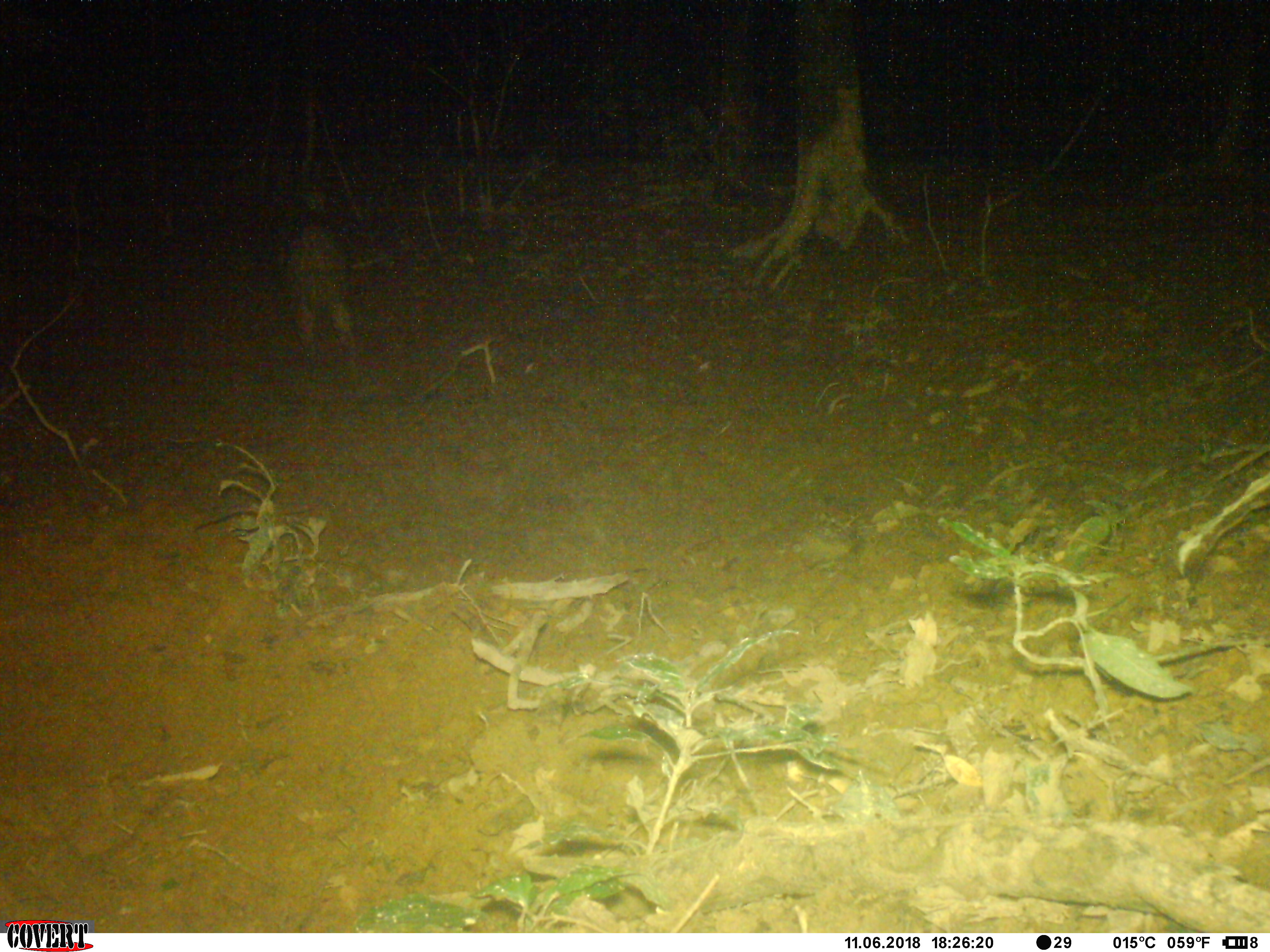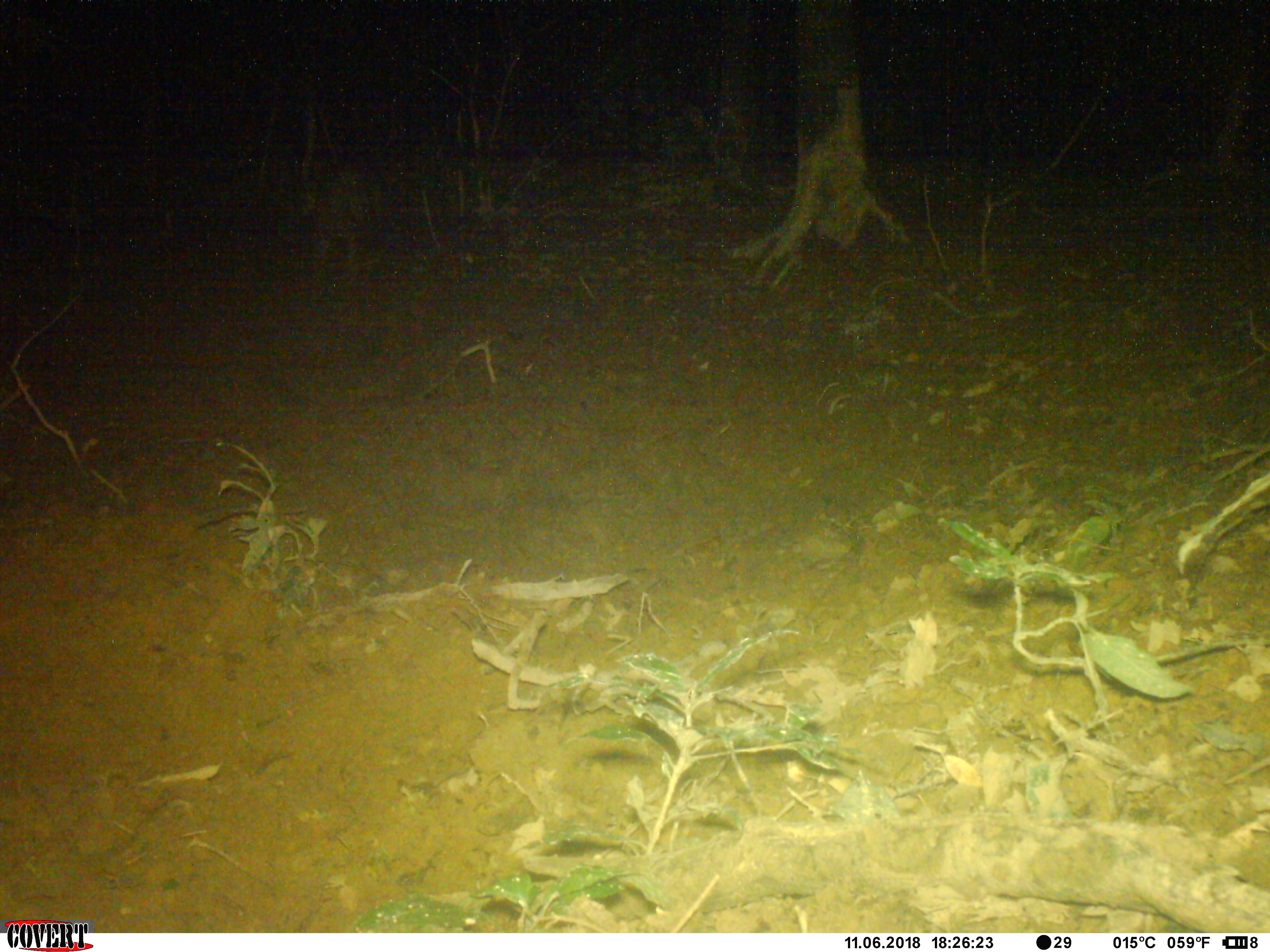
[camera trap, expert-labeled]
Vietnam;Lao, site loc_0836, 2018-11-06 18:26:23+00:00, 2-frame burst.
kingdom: Animalia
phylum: Chordata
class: Mammalia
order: Artiodactyla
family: Suidae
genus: Sus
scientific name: Sus scrofa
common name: eurasian wild pig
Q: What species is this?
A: Eurasian wild pig (Sus scrofa).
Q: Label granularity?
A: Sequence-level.